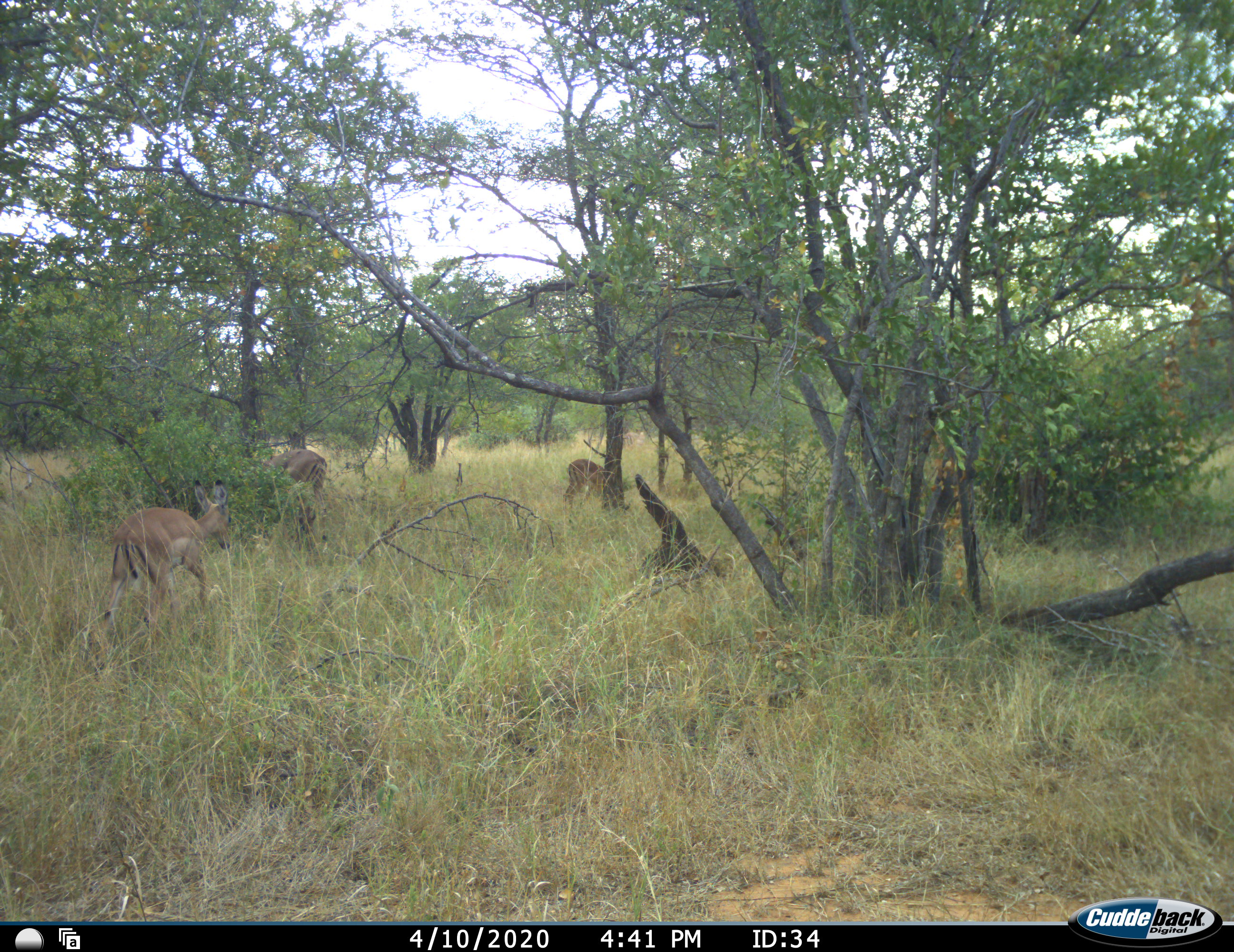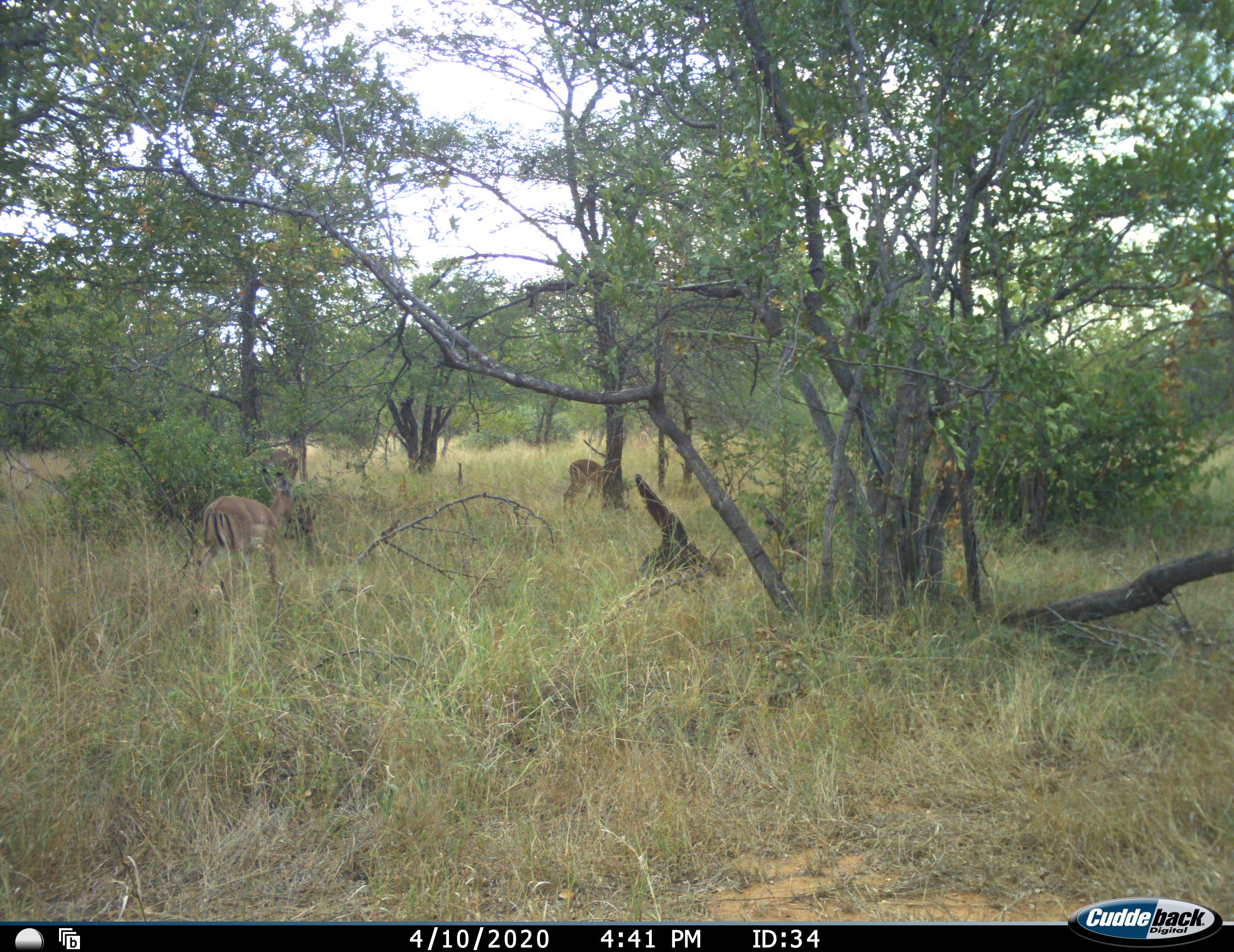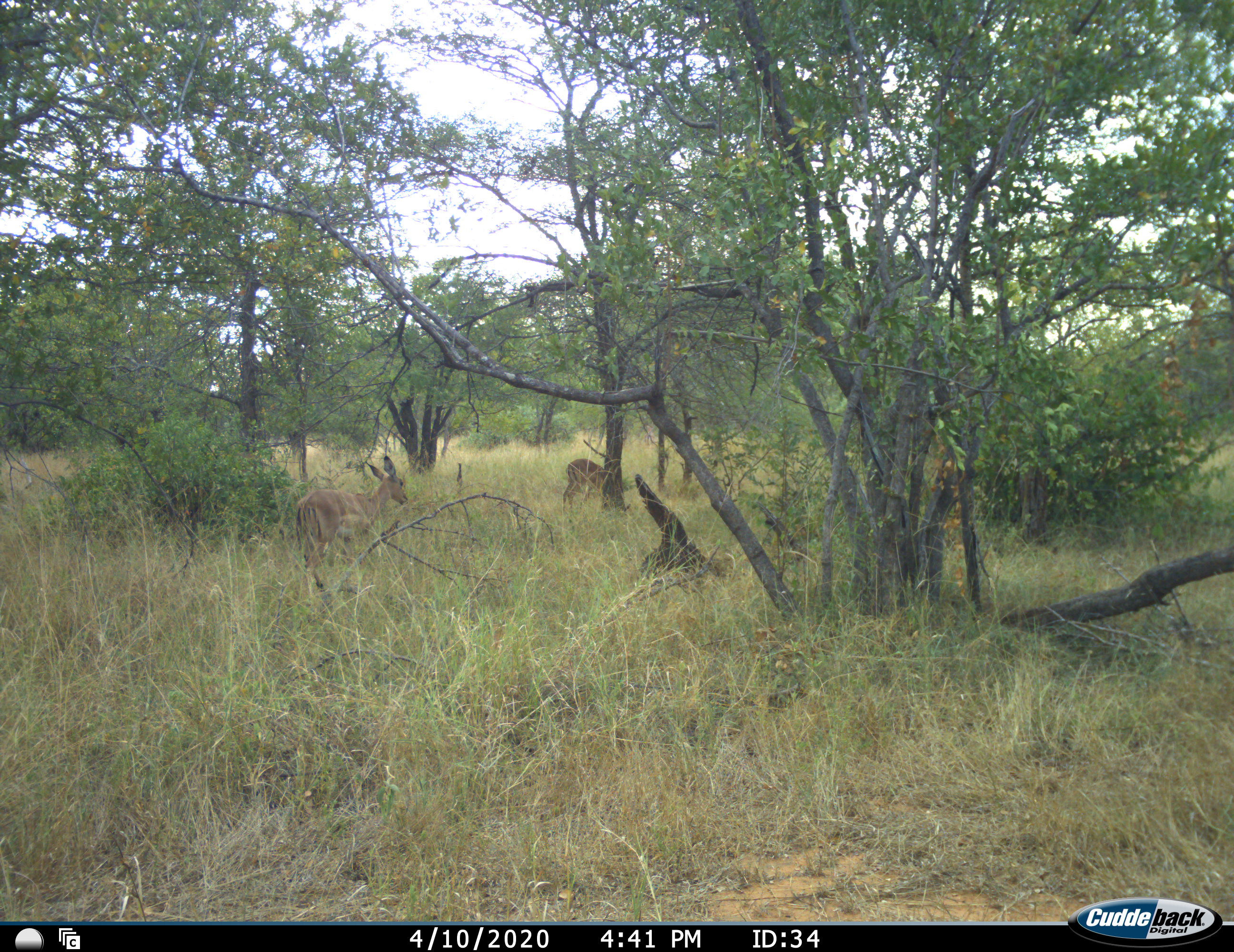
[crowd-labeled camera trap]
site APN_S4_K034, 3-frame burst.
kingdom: Animalia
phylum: Chordata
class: Mammalia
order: Artiodactyla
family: Bovidae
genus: Aepyceros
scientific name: Aepyceros melampus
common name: impala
Impala (Aepyceros melampus), count 3. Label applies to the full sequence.